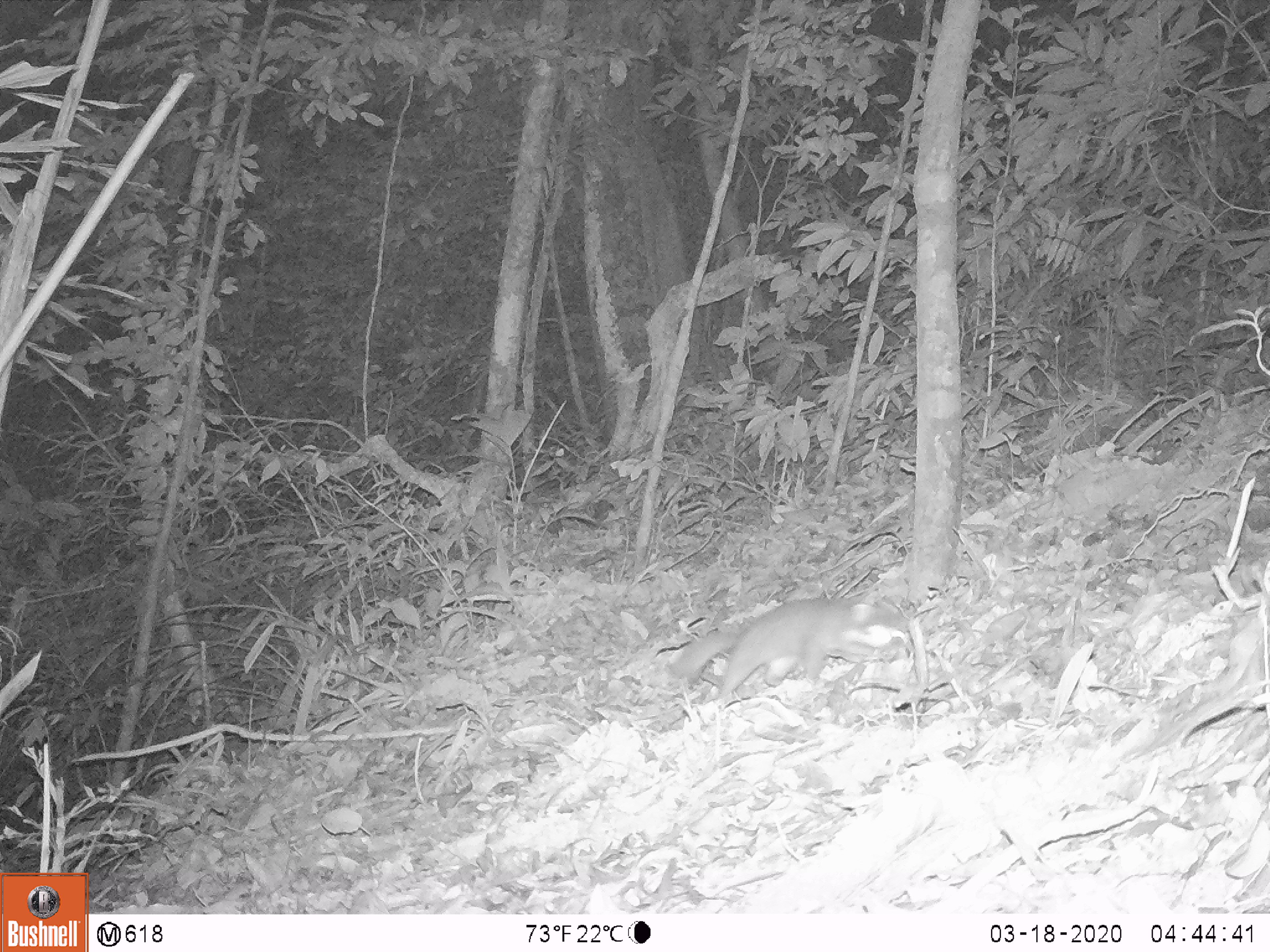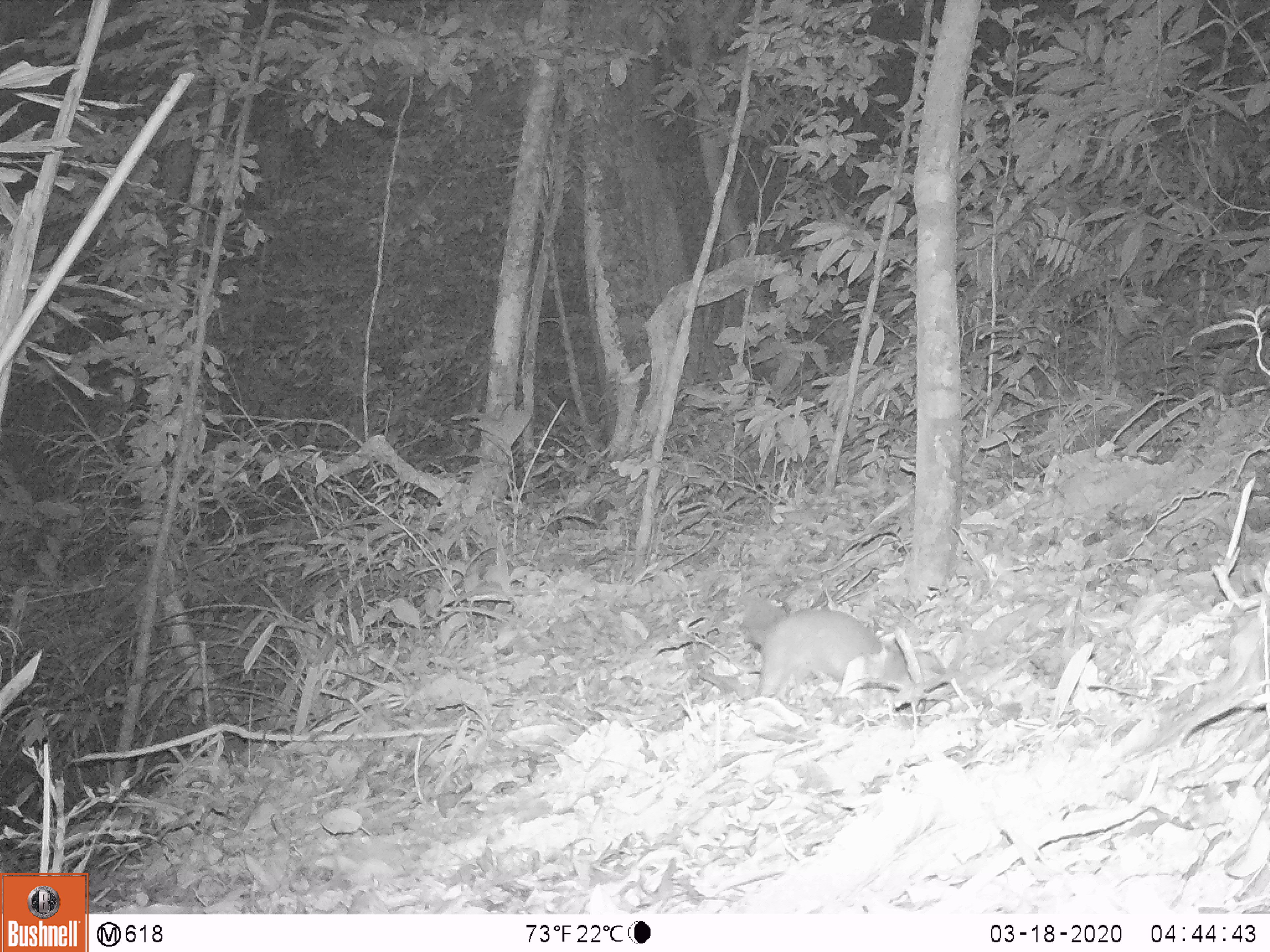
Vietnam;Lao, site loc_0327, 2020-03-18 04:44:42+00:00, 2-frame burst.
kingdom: Animalia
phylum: Chordata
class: Mammalia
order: Carnivora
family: Mustelidae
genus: Melogale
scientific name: Melogale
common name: ferret badger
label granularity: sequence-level